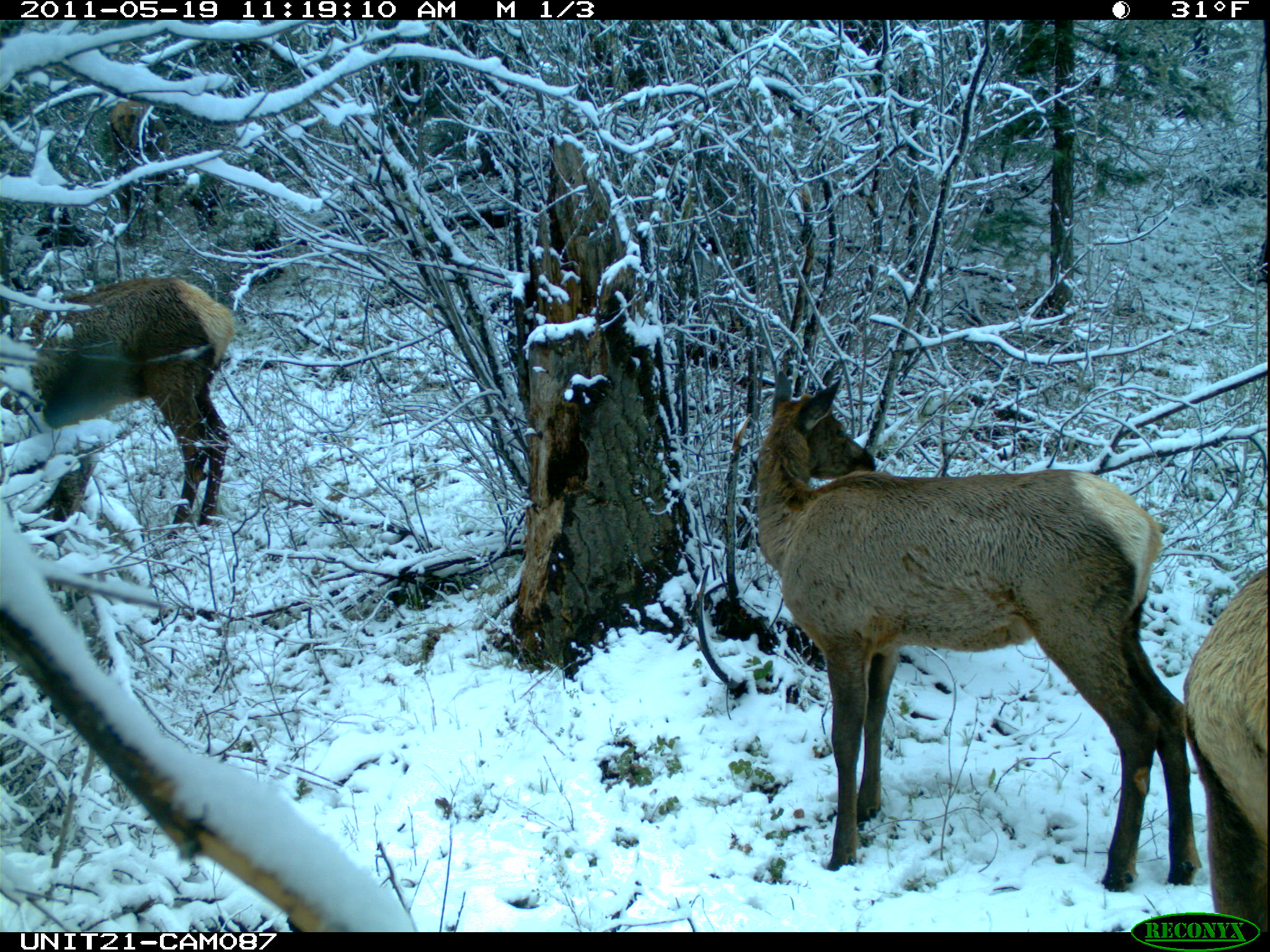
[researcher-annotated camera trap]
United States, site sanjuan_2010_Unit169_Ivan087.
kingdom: Animalia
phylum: Chordata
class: Mammalia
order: Artiodactyla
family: Cervidae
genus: Cervus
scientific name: Cervus elaphus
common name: red deer